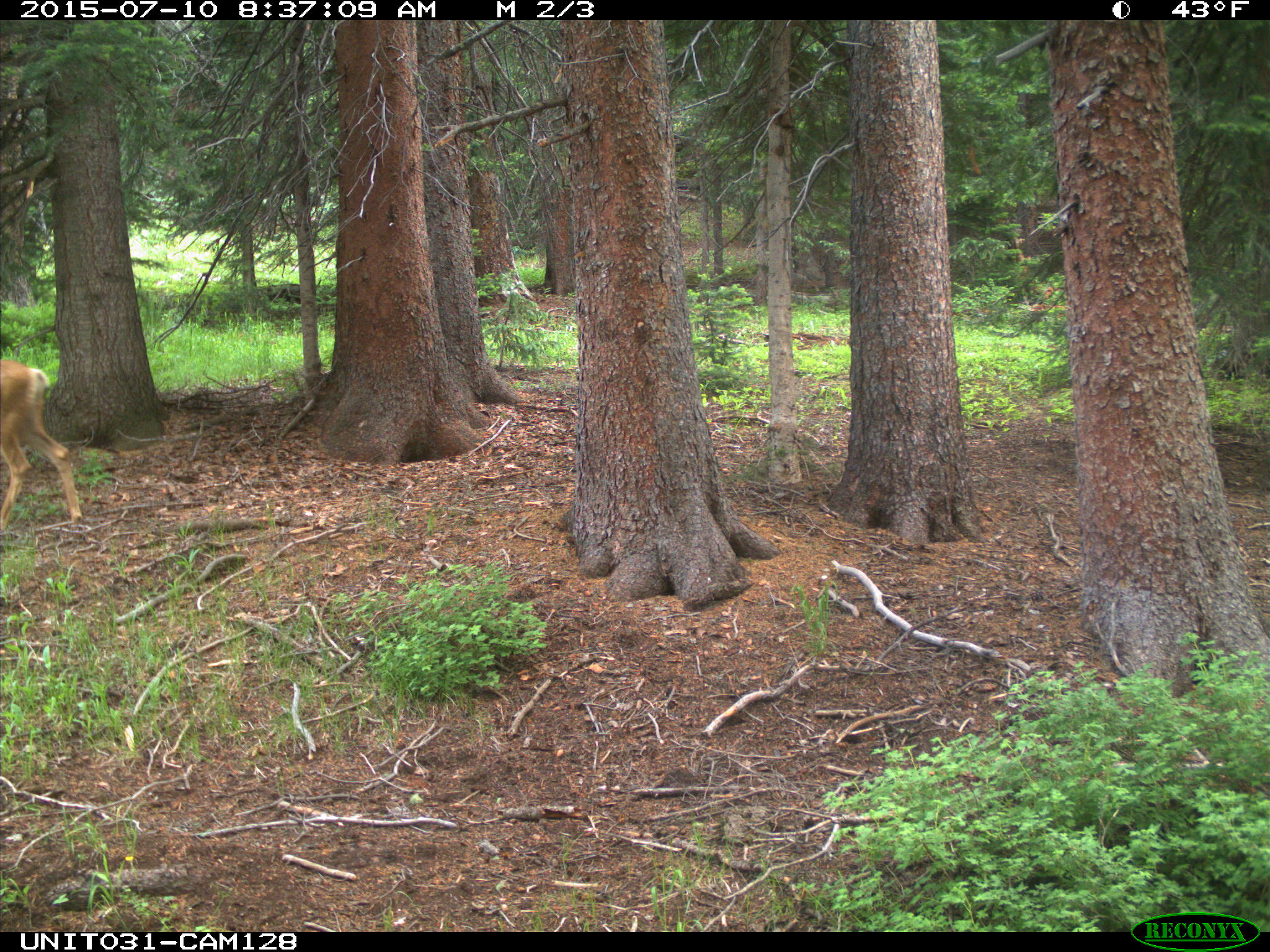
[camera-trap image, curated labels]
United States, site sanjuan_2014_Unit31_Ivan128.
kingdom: Animalia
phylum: Chordata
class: Mammalia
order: Artiodactyla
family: Cervidae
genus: Odocoileus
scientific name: Odocoileus hemionus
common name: mule deer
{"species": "Odocoileus hemionus (mule deer)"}